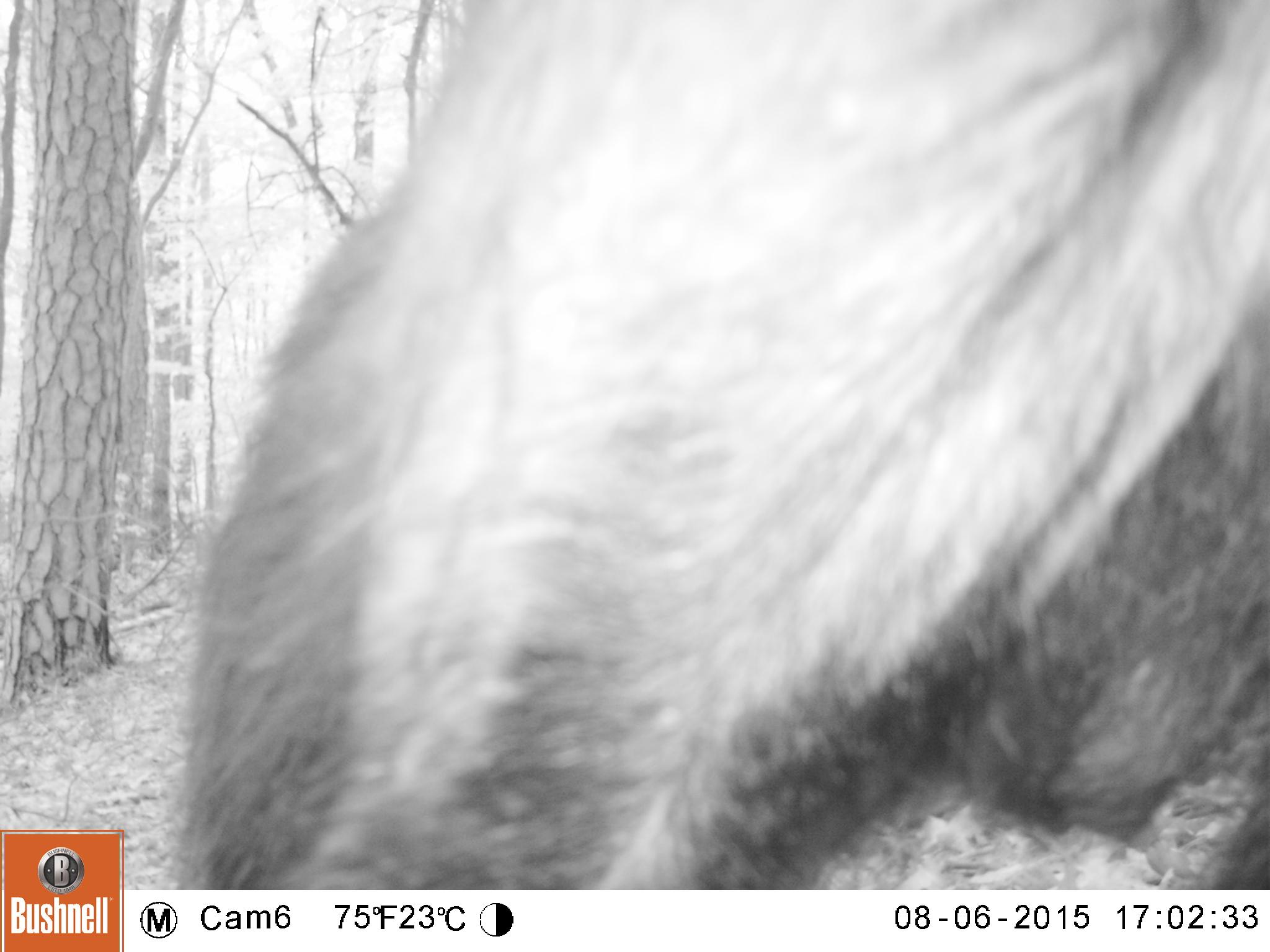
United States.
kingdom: Animalia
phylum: Chordata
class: Mammalia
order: Carnivora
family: Ursidae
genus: Ursus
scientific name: Ursus americanus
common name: american black bear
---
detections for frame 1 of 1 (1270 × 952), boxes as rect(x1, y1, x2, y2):
American Black Bear: rect(146, 7, 1266, 887)